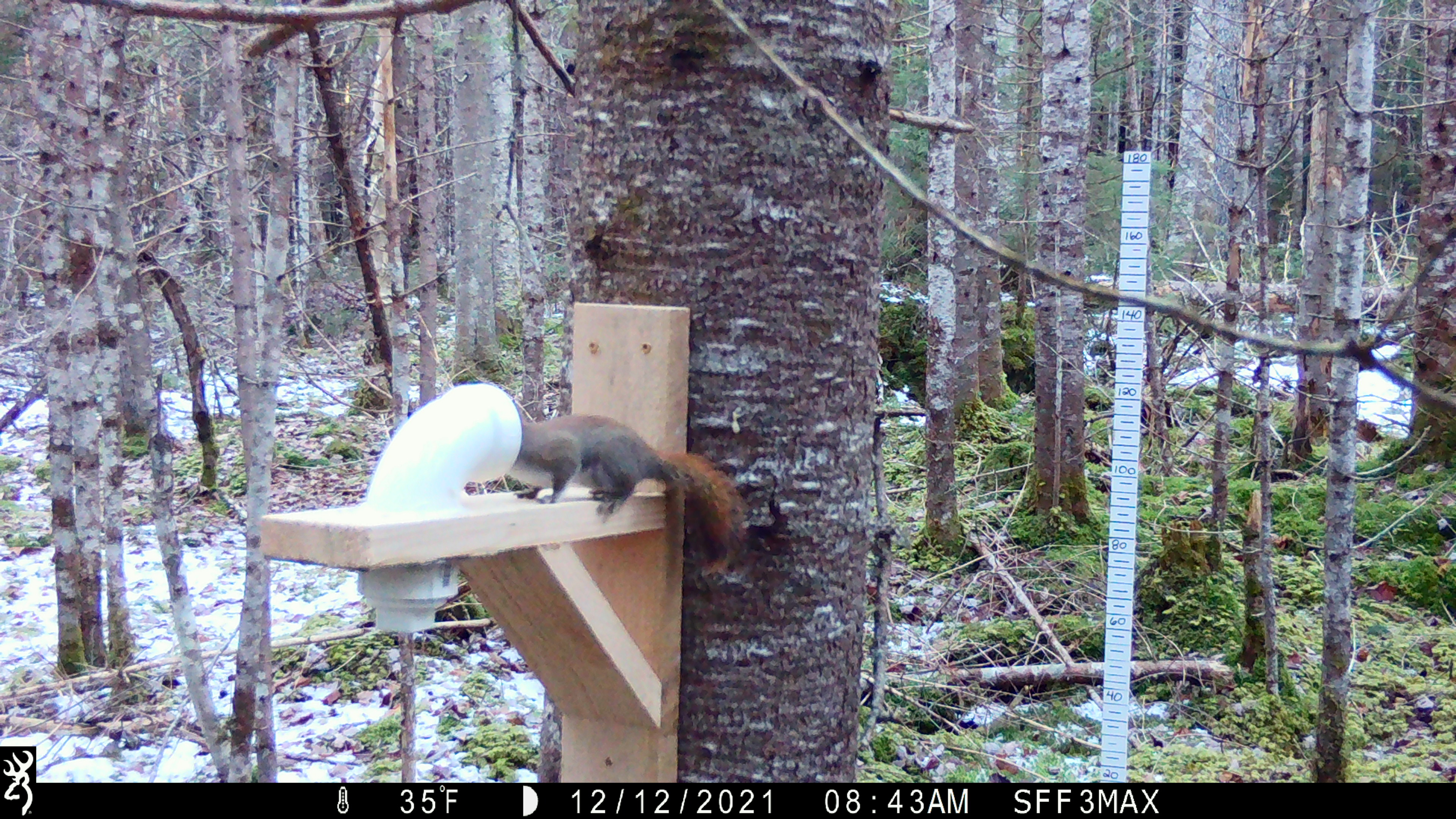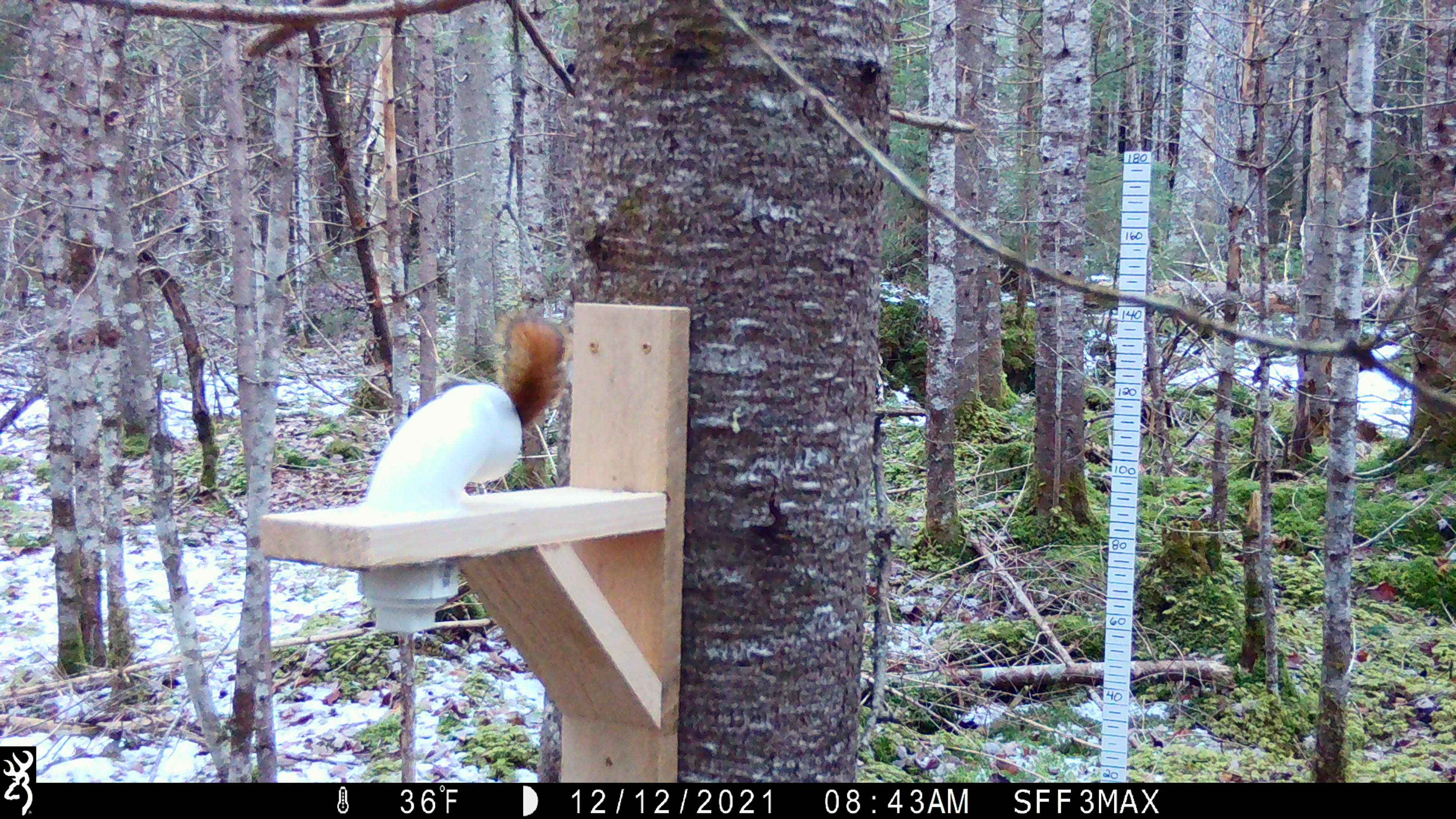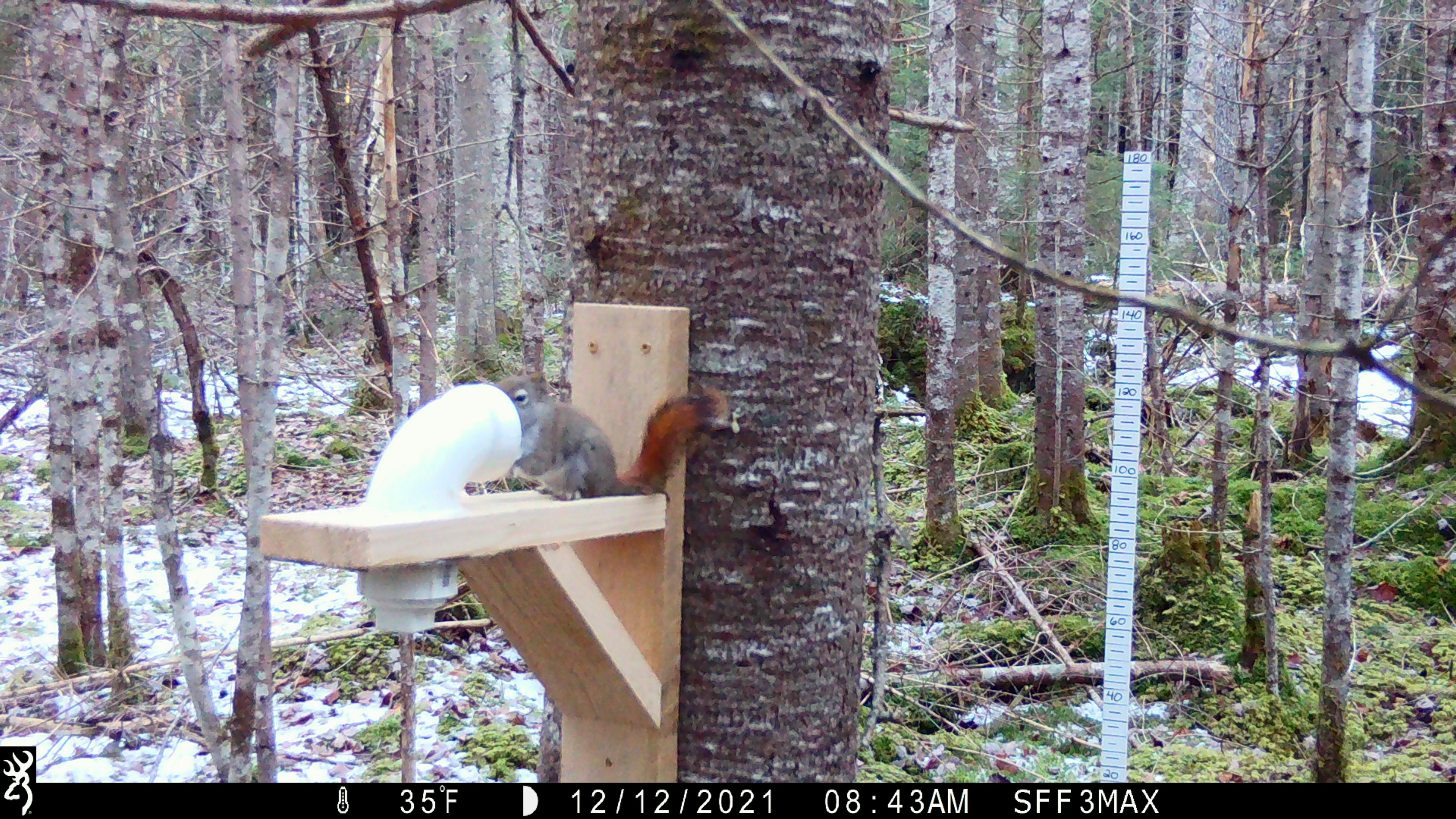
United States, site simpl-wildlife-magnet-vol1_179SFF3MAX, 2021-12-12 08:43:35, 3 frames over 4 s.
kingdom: Animalia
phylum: Chordata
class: Mammalia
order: Rodentia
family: Sciuridae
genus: Tamiasciurus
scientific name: Tamiasciurus hudsonicus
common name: red squirrel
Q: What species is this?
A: Red squirrel (Tamiasciurus hudsonicus).